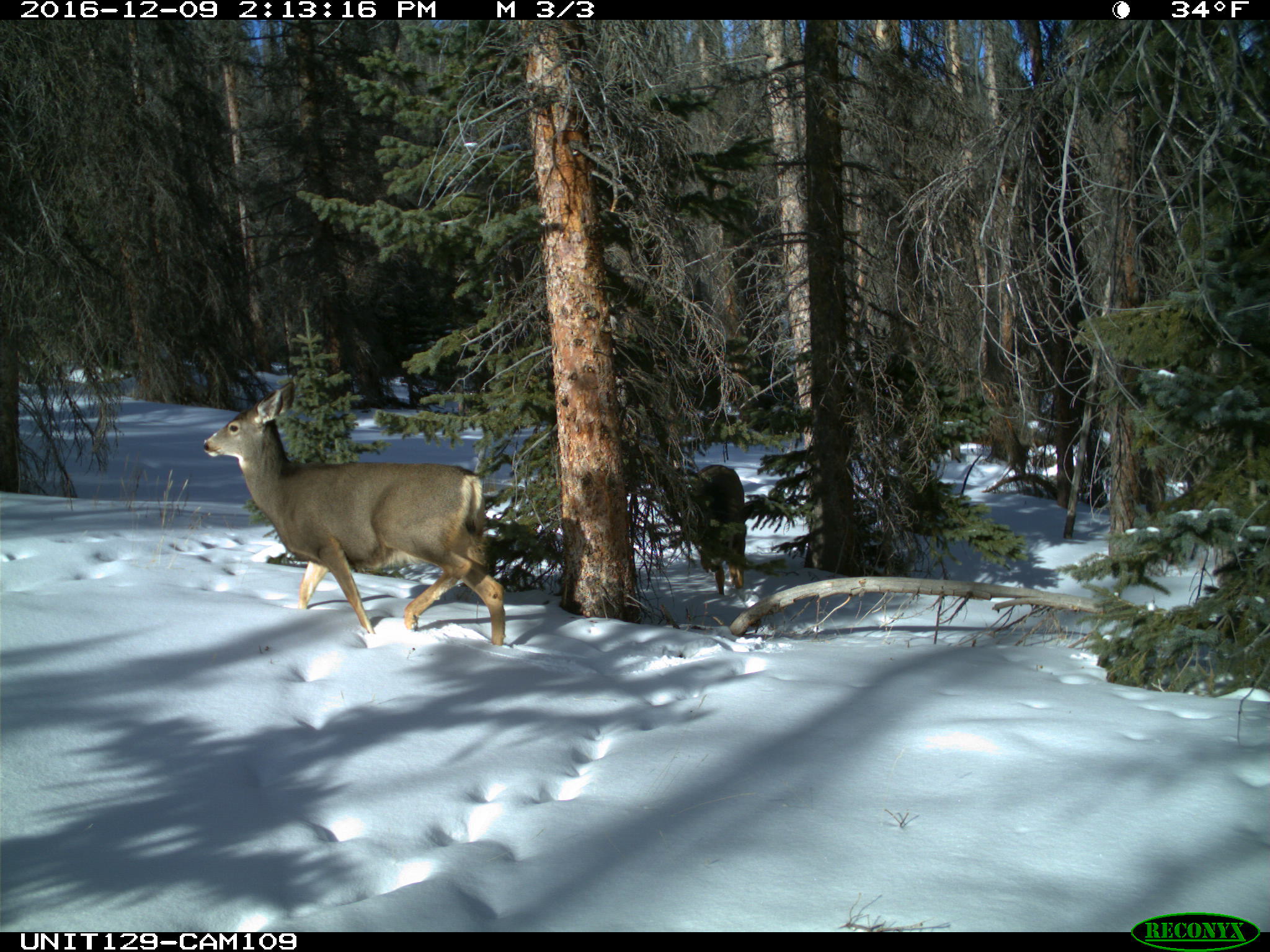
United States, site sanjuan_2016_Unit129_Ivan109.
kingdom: Animalia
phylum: Chordata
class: Mammalia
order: Artiodactyla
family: Cervidae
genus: Odocoileus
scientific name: Odocoileus hemionus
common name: mule deer